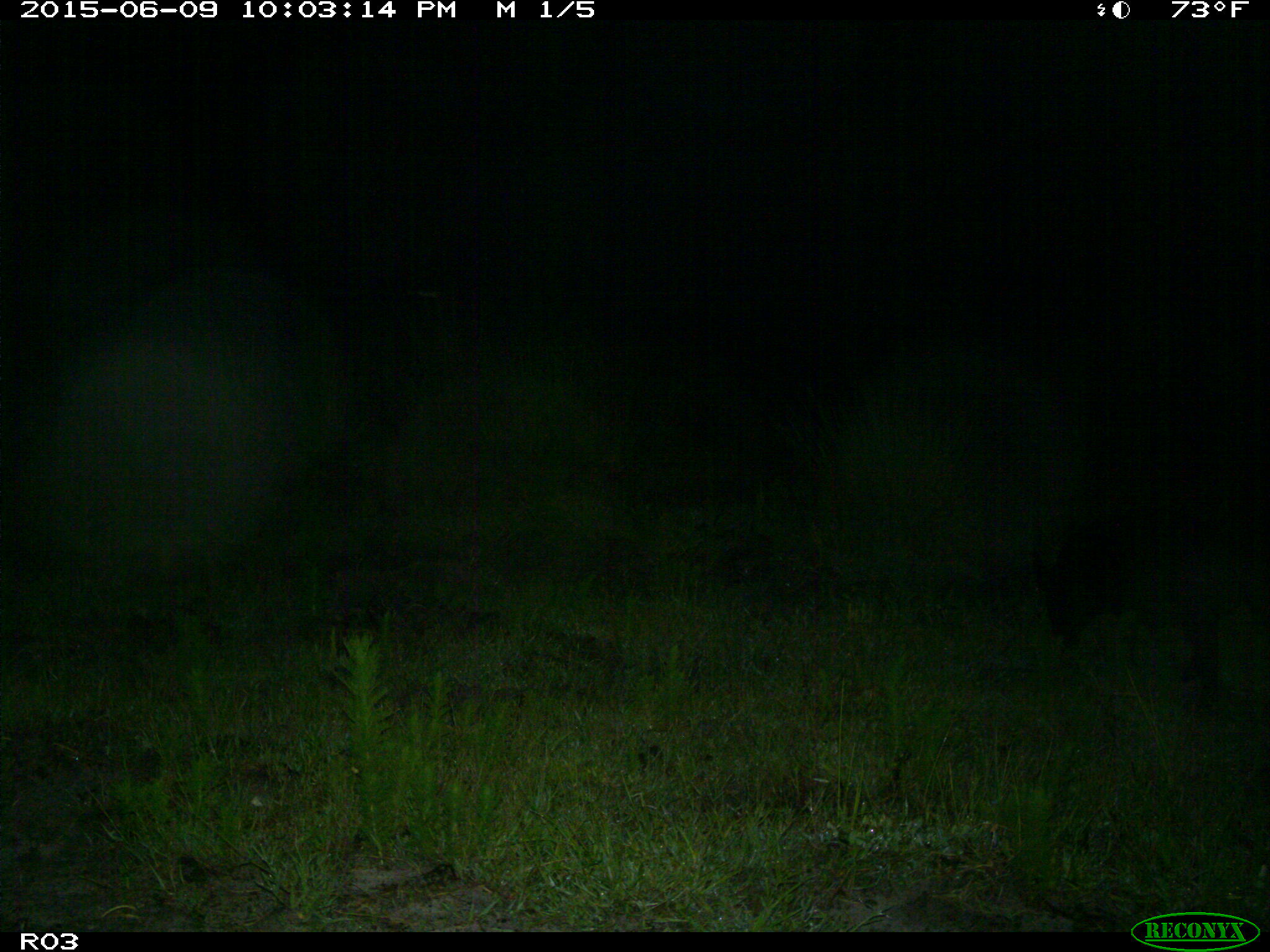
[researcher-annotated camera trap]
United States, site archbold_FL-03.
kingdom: Animalia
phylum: Chordata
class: Mammalia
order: Artiodactyla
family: Suidae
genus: Sus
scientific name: Sus scrofa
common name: wild boar